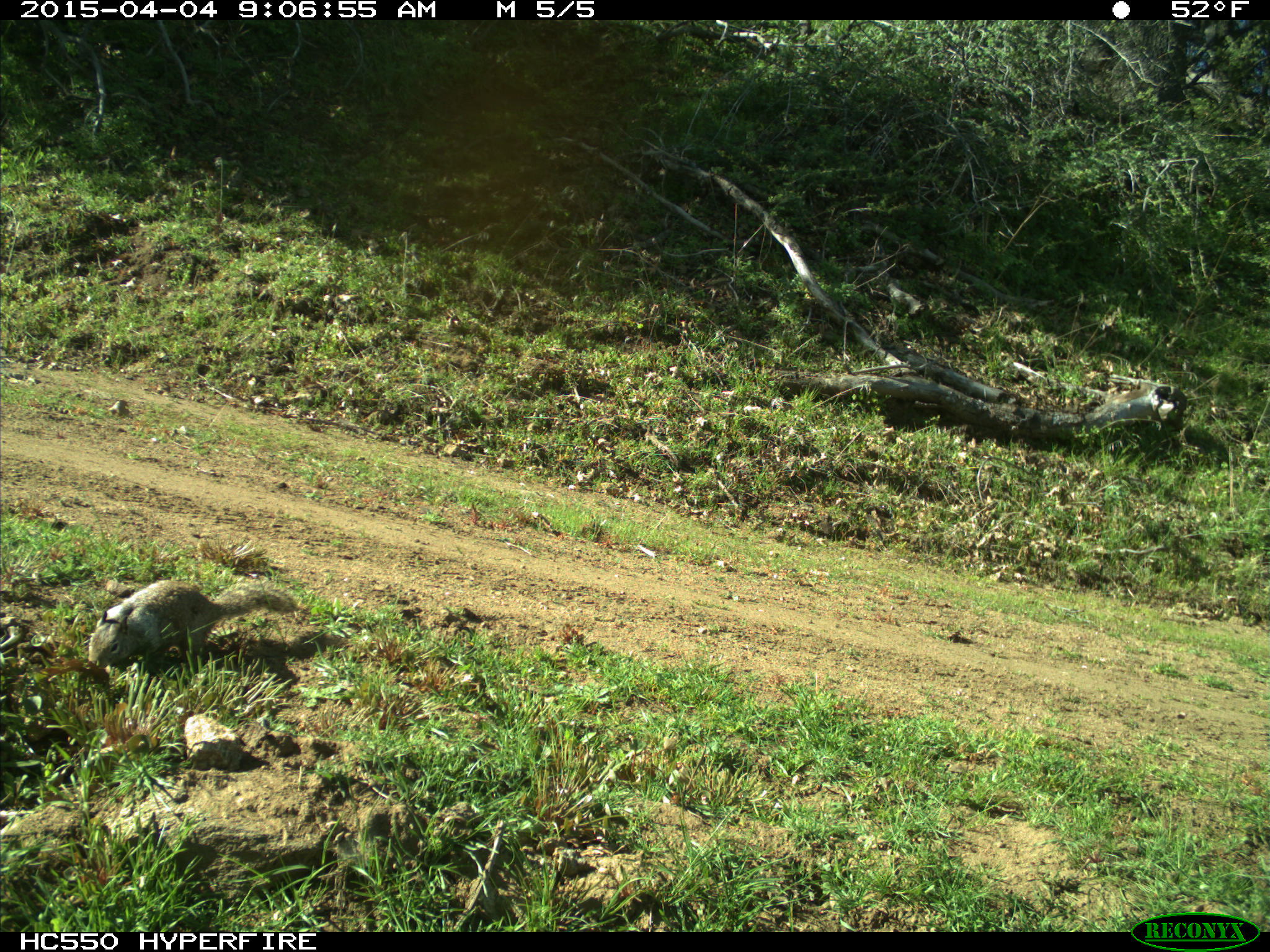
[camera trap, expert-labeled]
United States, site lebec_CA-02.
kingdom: Animalia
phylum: Chordata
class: Mammalia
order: Rodentia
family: Sciuridae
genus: Otospermophilus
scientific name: Otospermophilus beecheyi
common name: california ground squirrel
Otospermophilus beecheyi (california ground squirrel).